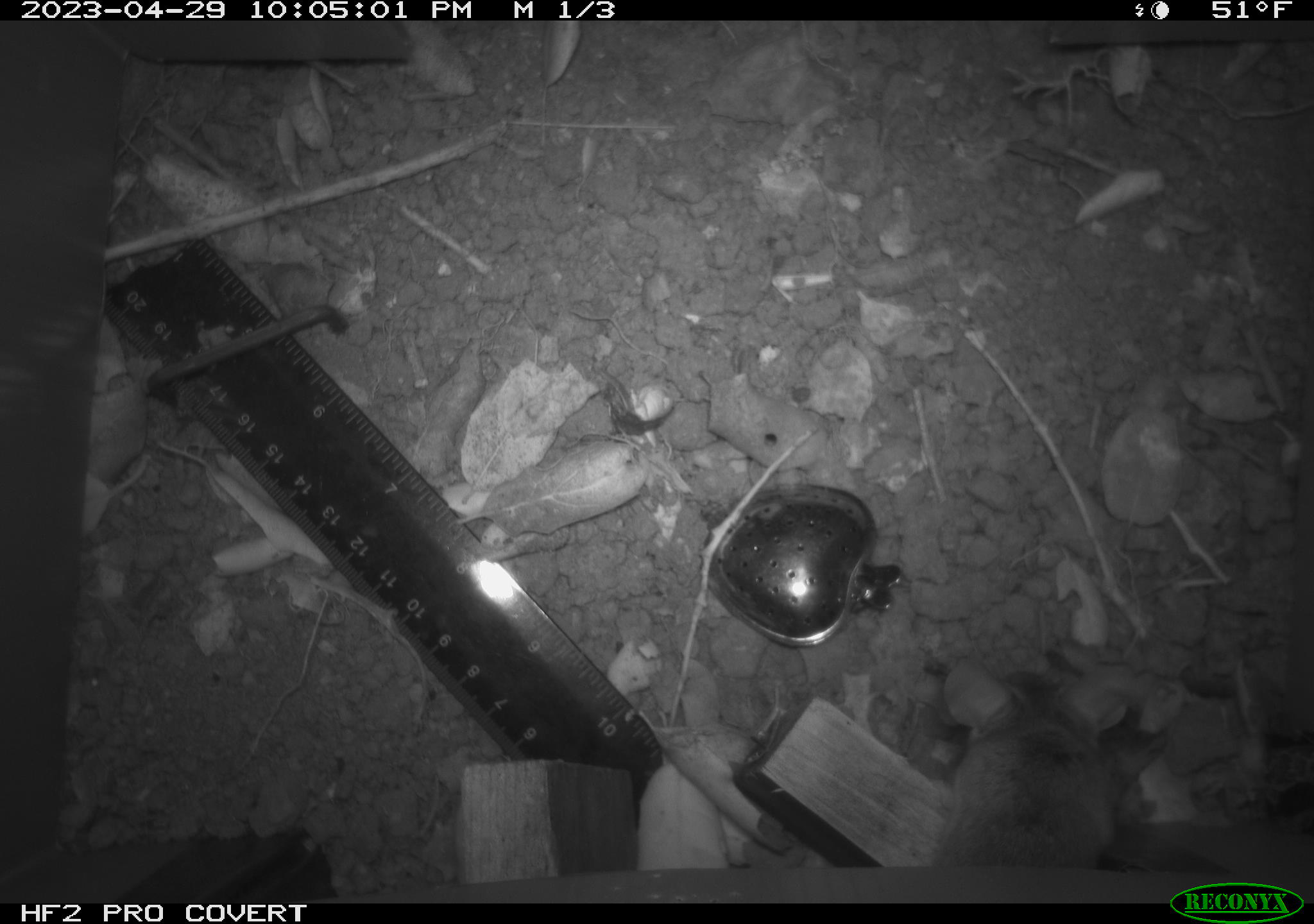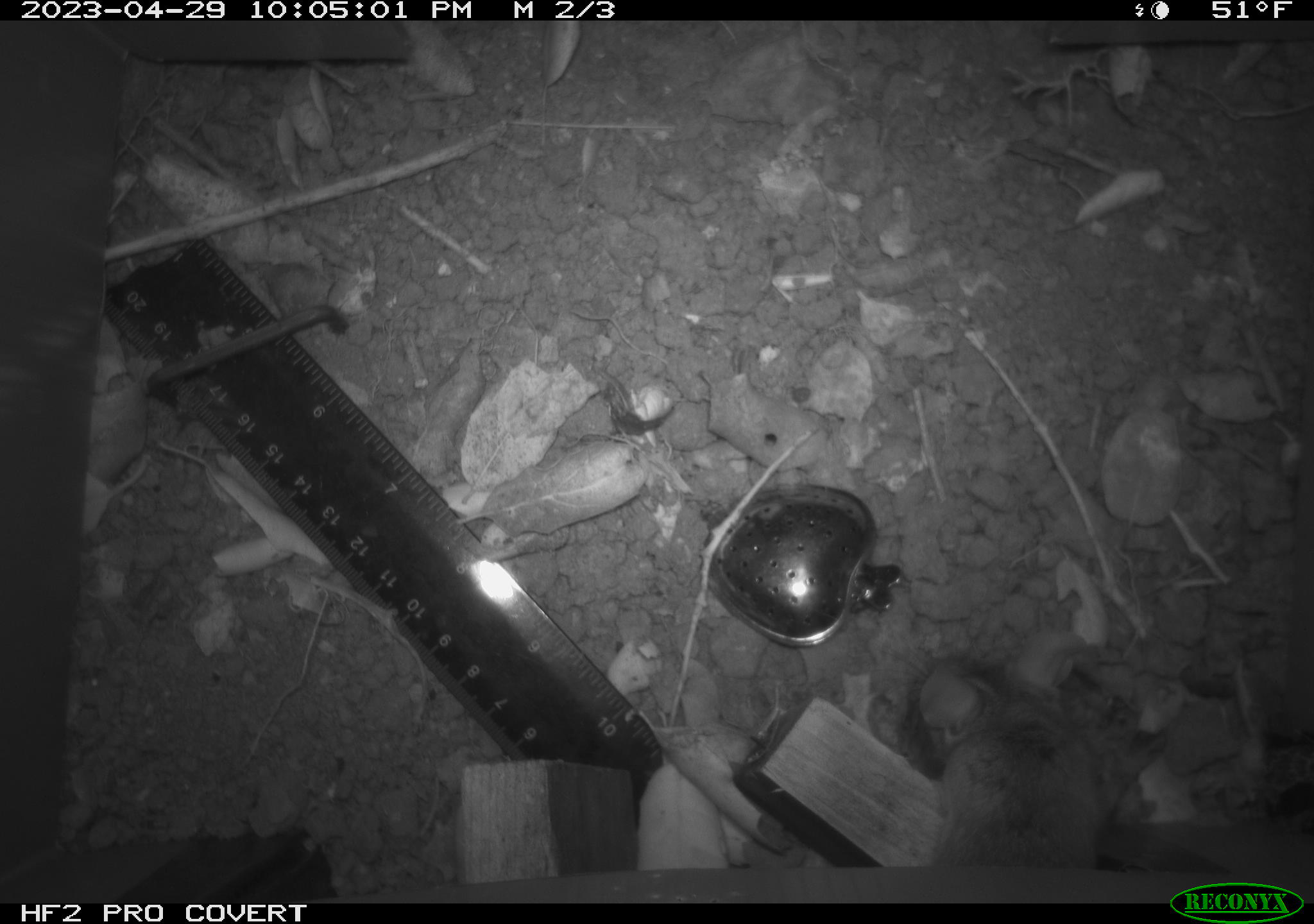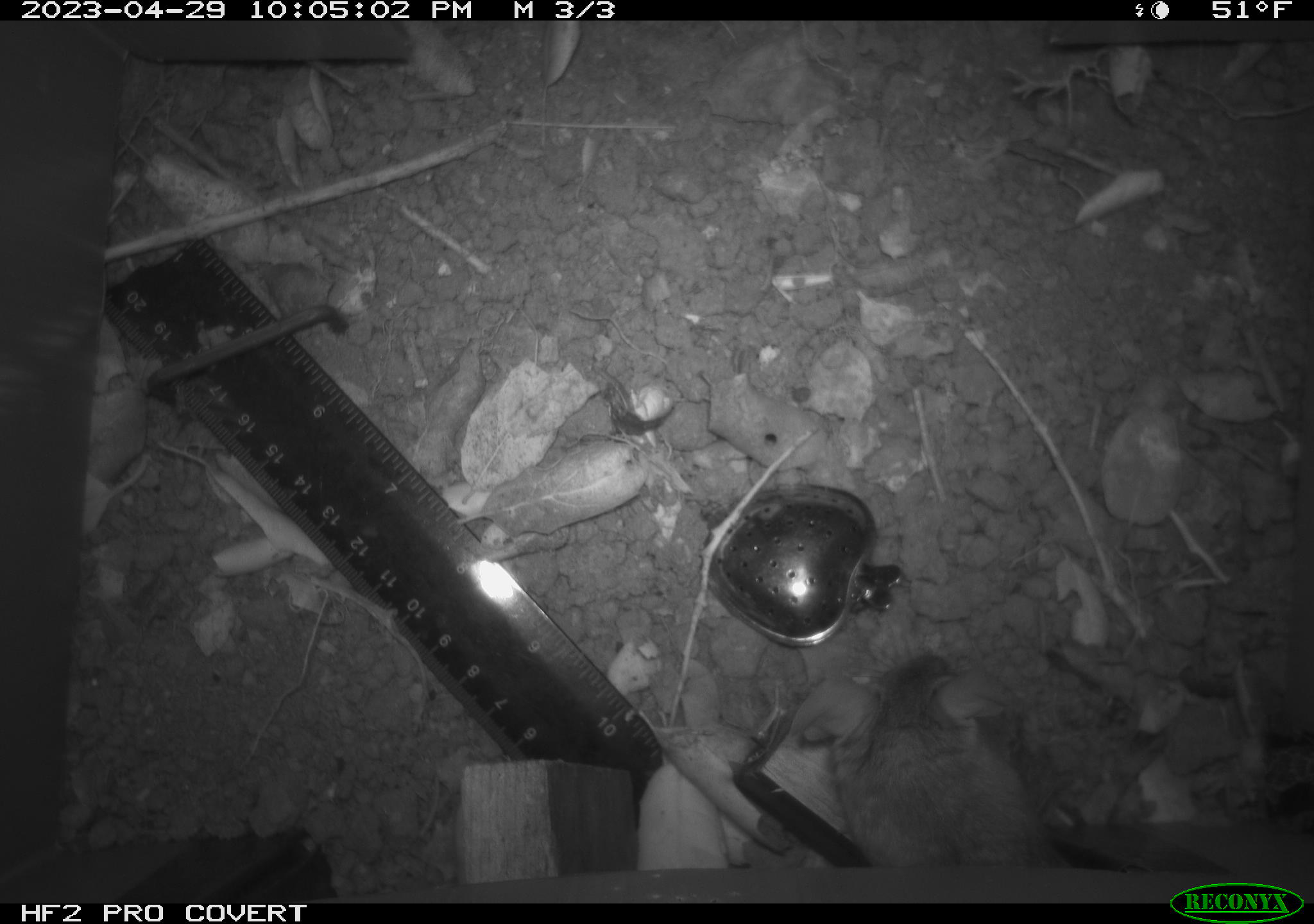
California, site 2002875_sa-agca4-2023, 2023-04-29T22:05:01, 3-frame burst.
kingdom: Animalia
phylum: Chordata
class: Mammalia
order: Rodentia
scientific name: Rodentia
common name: mouse species